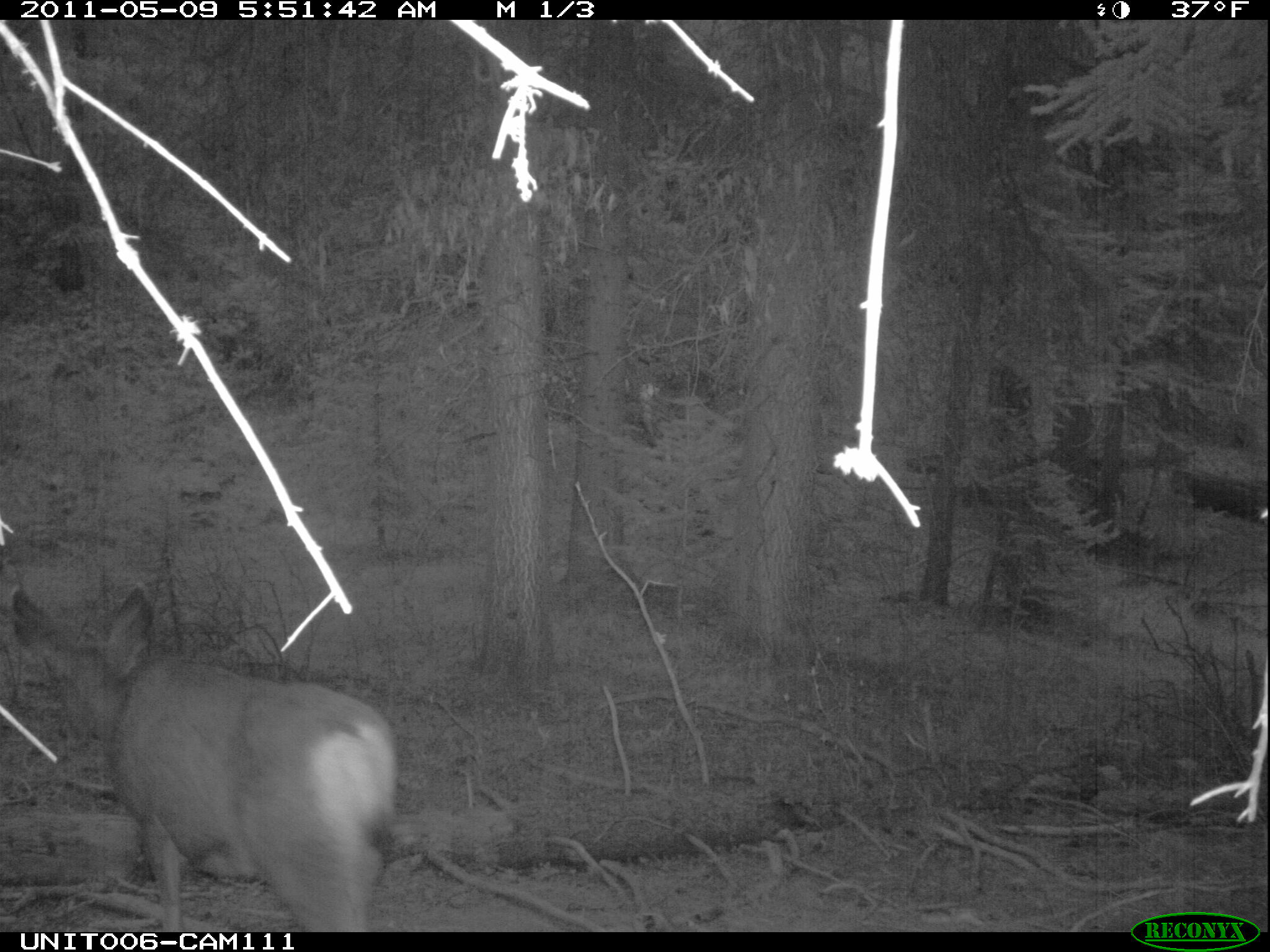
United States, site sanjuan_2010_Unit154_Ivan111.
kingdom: Animalia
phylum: Chordata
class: Mammalia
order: Artiodactyla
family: Cervidae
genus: Odocoileus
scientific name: Odocoileus hemionus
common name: mule deer